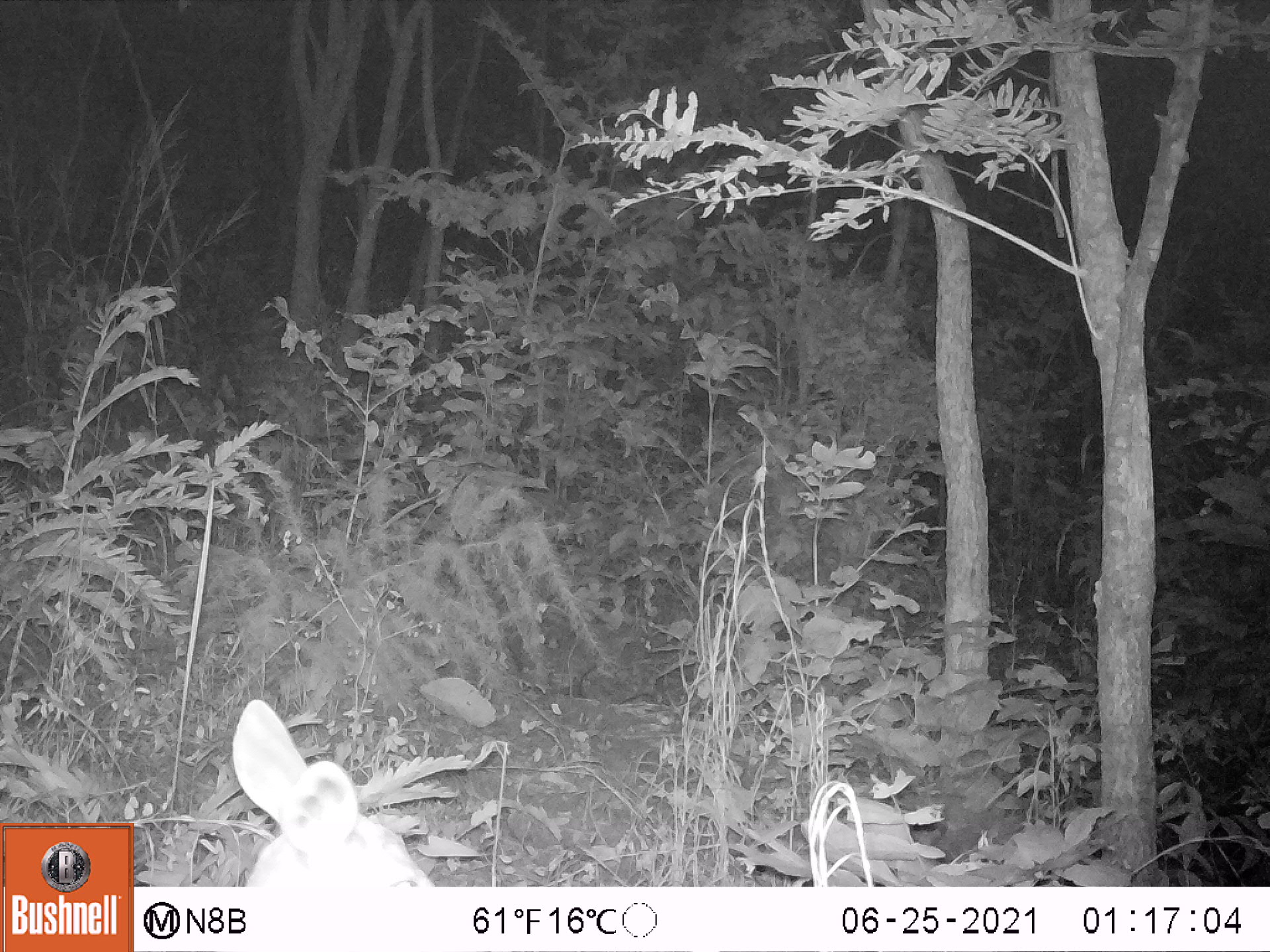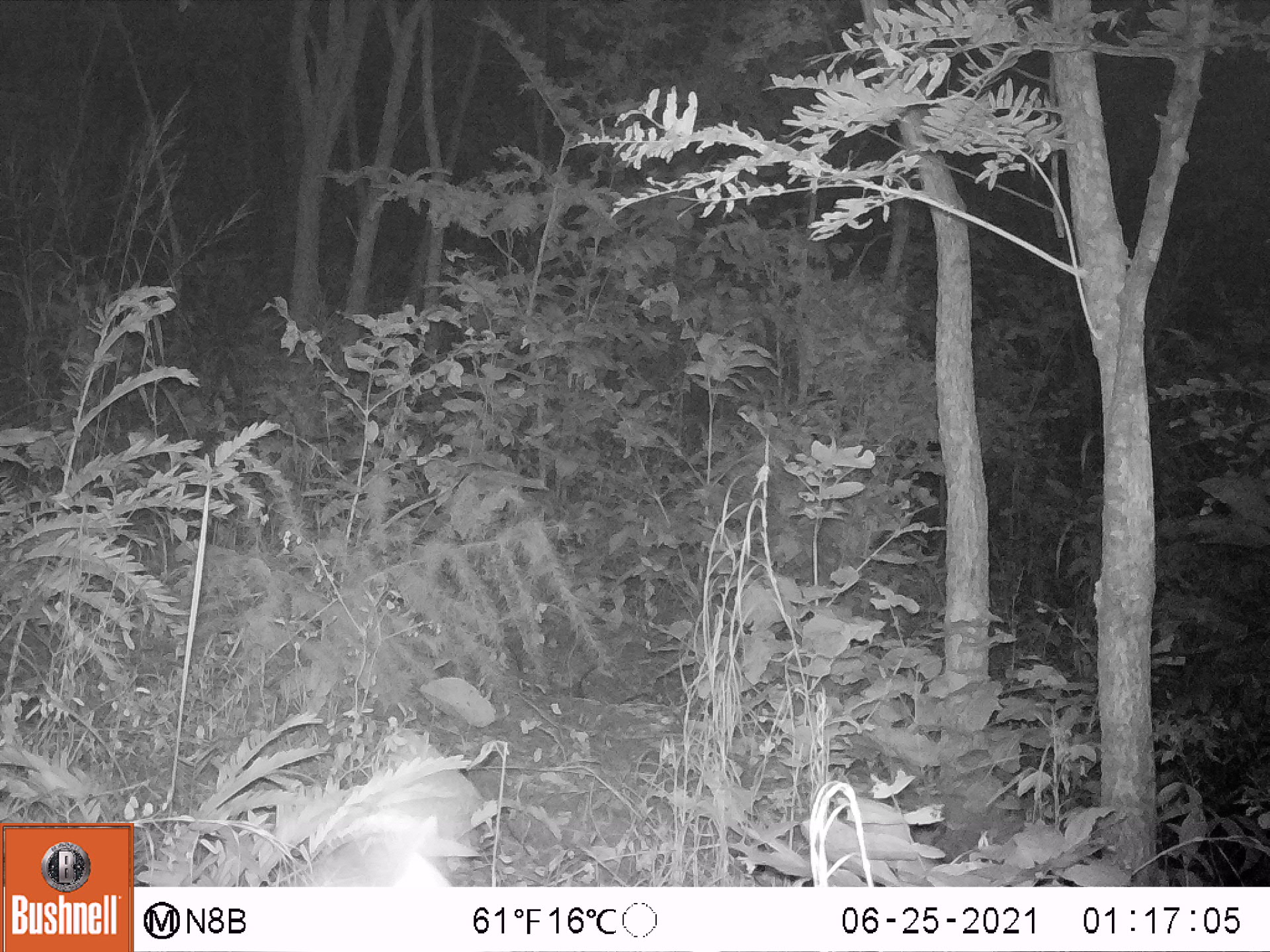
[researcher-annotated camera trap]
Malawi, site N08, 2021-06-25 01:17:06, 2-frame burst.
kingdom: Animalia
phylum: Chordata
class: Mammalia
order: Artiodactyla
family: Bovidae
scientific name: Antilopinae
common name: small antelope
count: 1